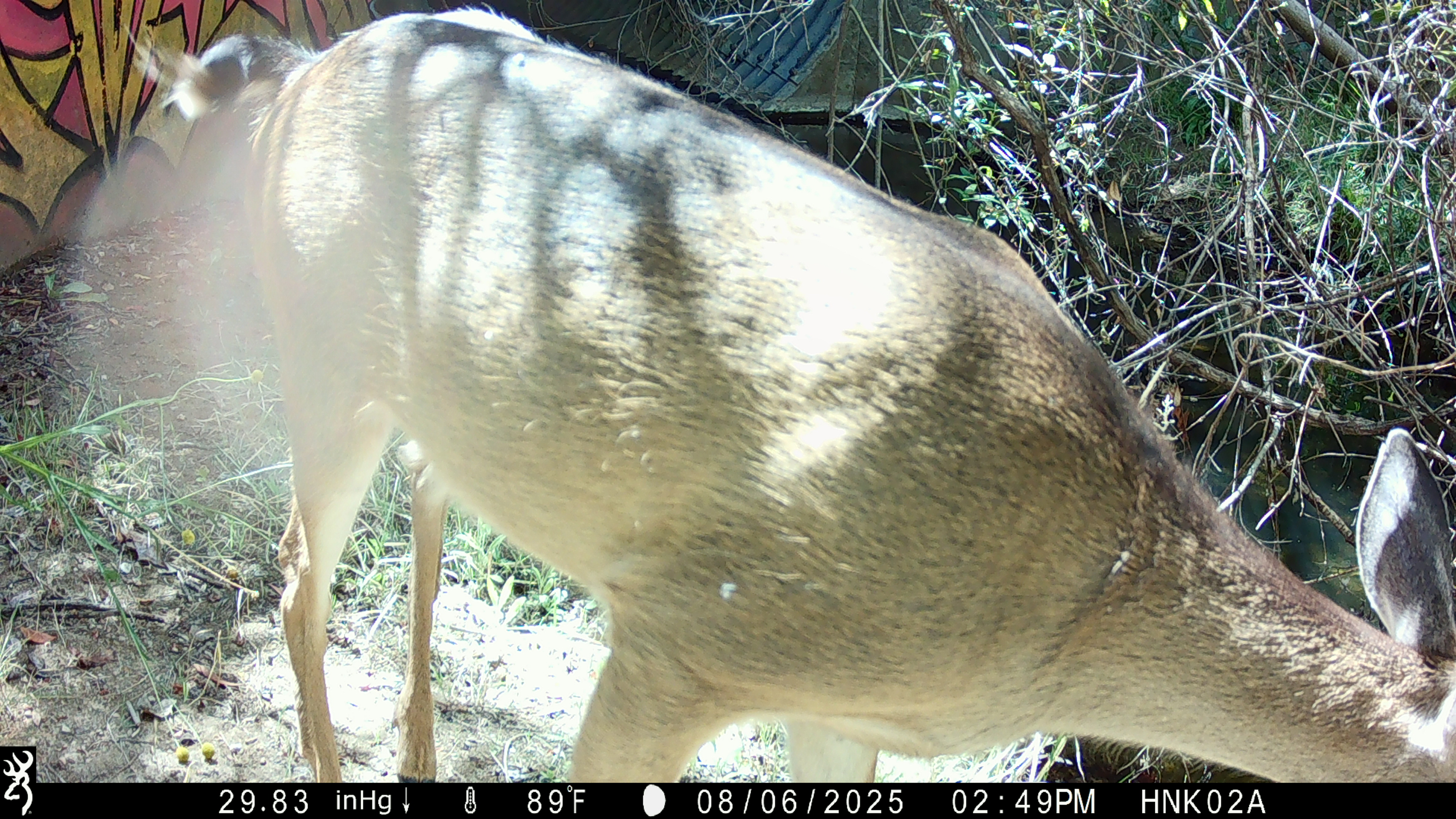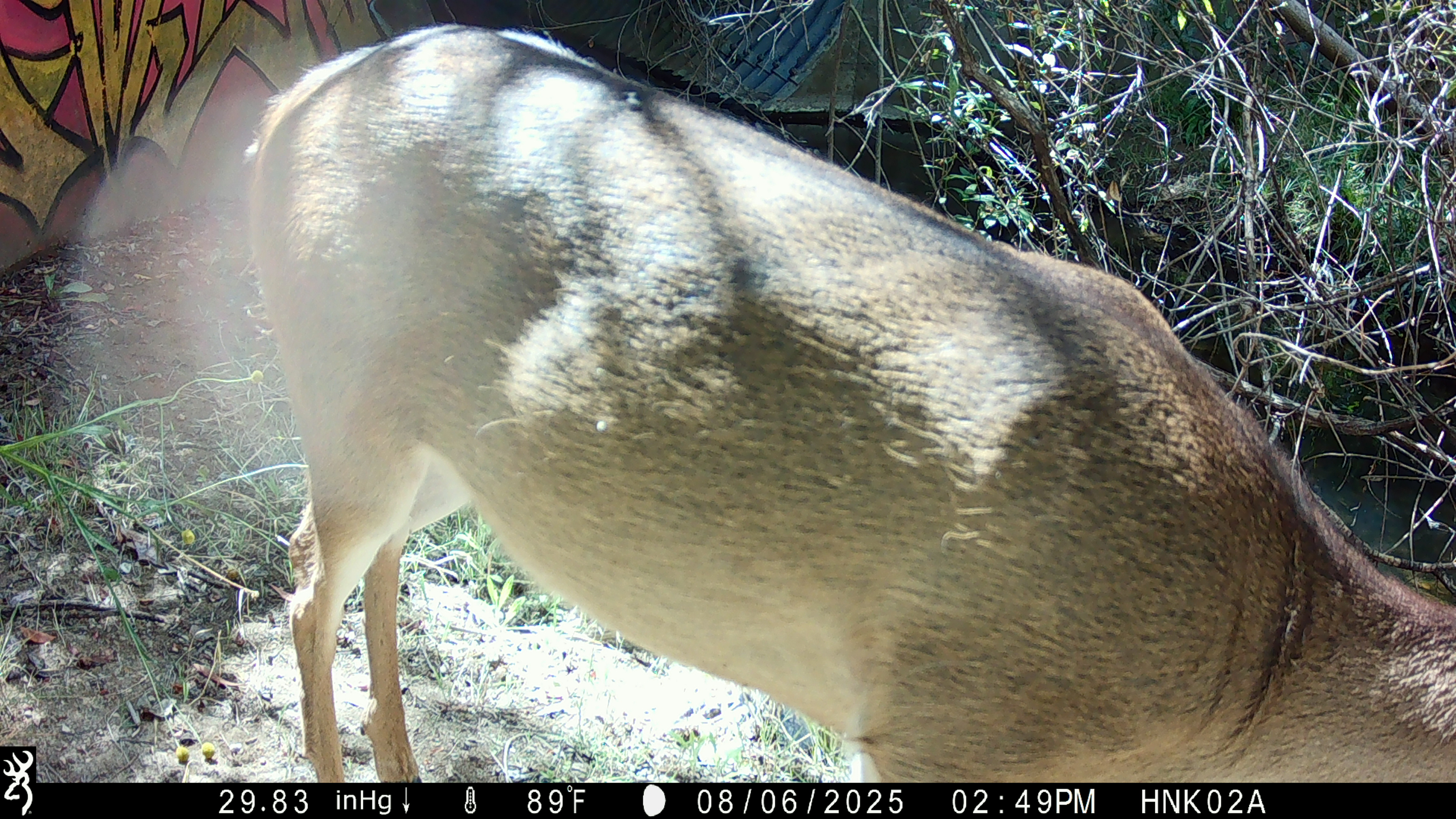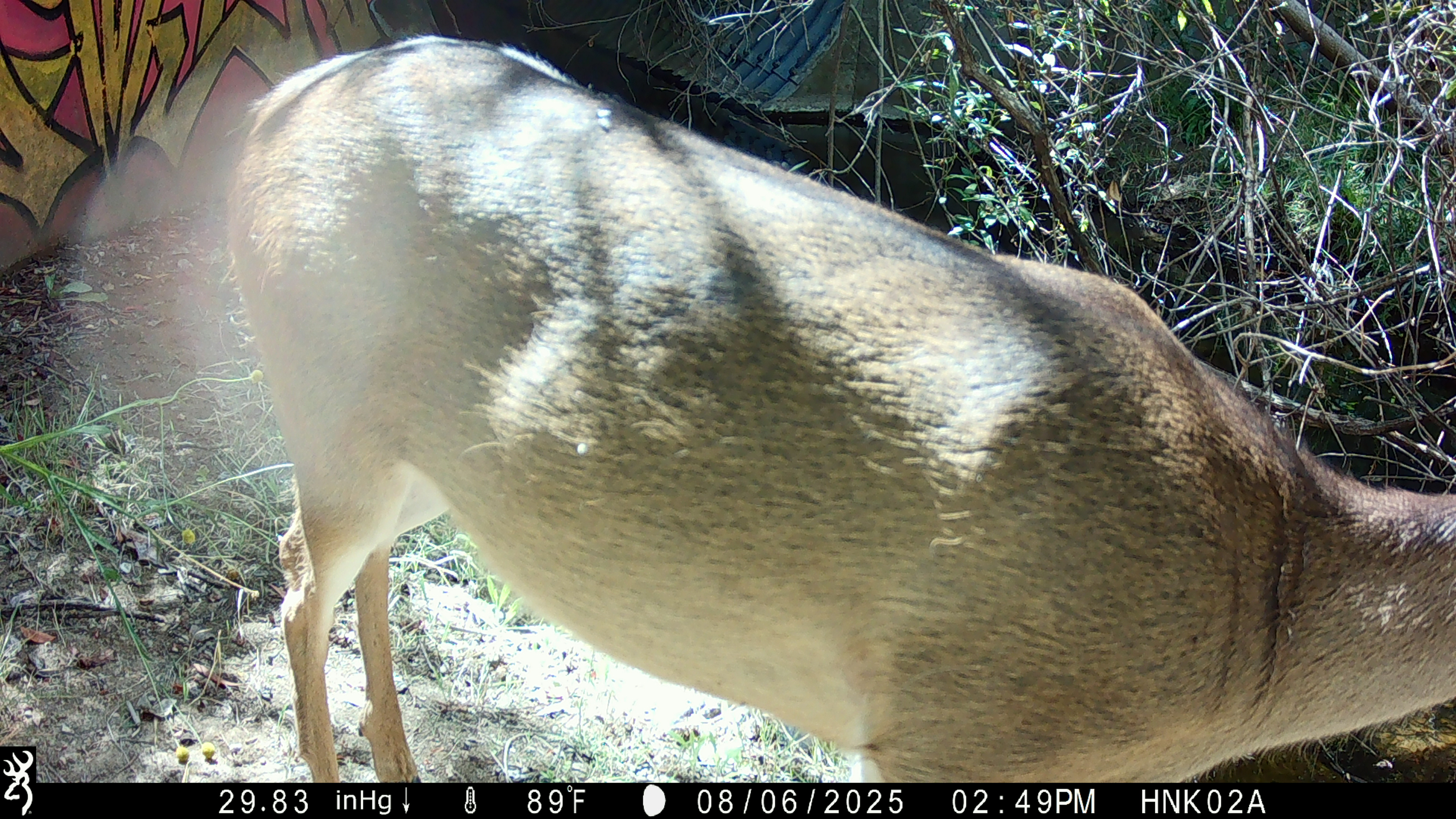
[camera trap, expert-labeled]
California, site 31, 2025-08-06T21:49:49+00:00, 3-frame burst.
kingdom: Animalia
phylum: Chordata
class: Mammalia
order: Artiodactyla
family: Cervidae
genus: Odocoileus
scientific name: Odocoileus hemionus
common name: mule deer